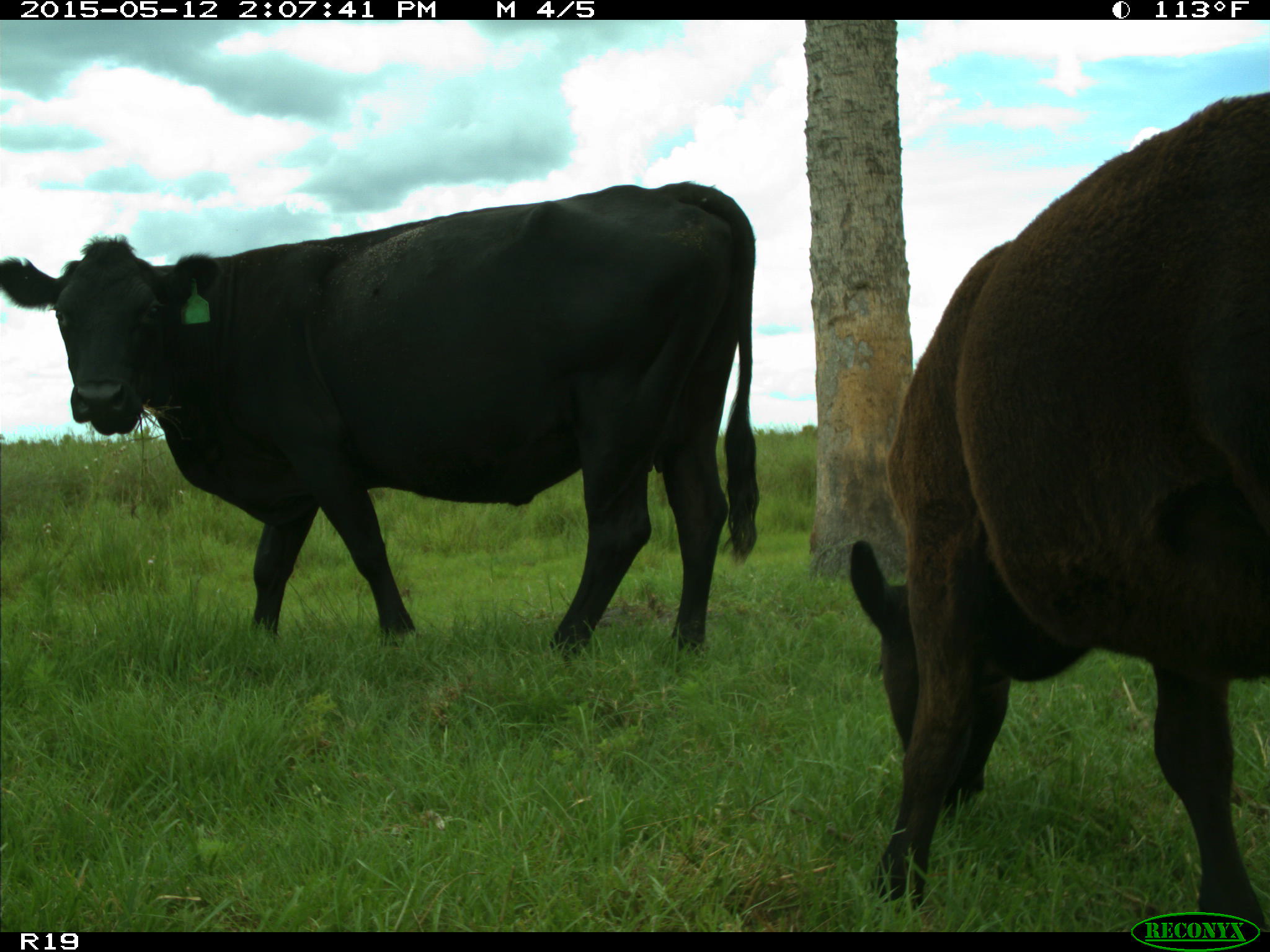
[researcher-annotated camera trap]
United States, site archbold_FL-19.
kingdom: Animalia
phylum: Chordata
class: Mammalia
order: Artiodactyla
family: Bovidae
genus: Bos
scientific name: Bos taurus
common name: domestic cow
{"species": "Bos taurus (domestic cow)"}